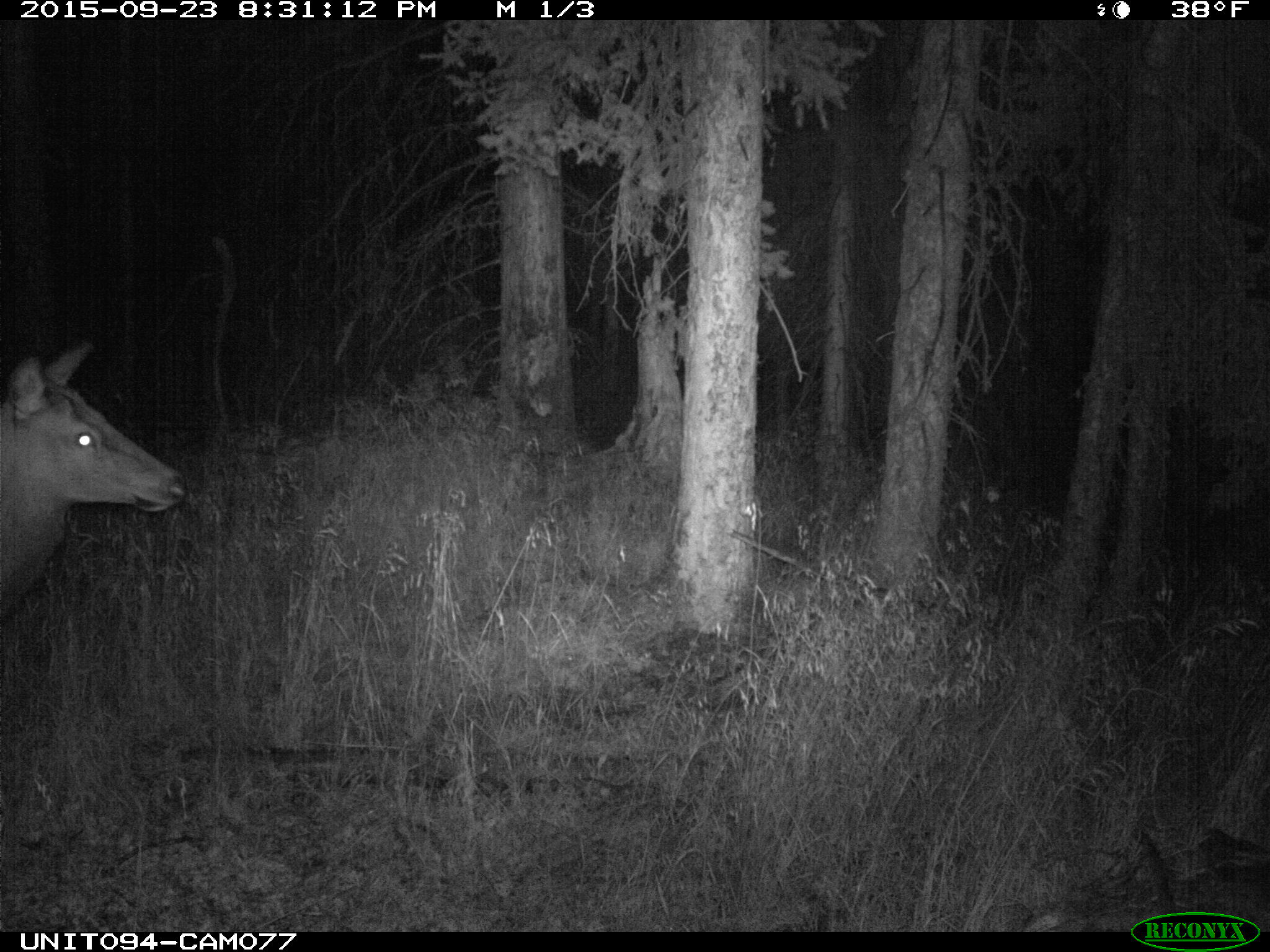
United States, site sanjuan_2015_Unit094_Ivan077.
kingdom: Animalia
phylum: Chordata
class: Mammalia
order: Artiodactyla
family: Cervidae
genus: Cervus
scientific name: Cervus elaphus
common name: red deer